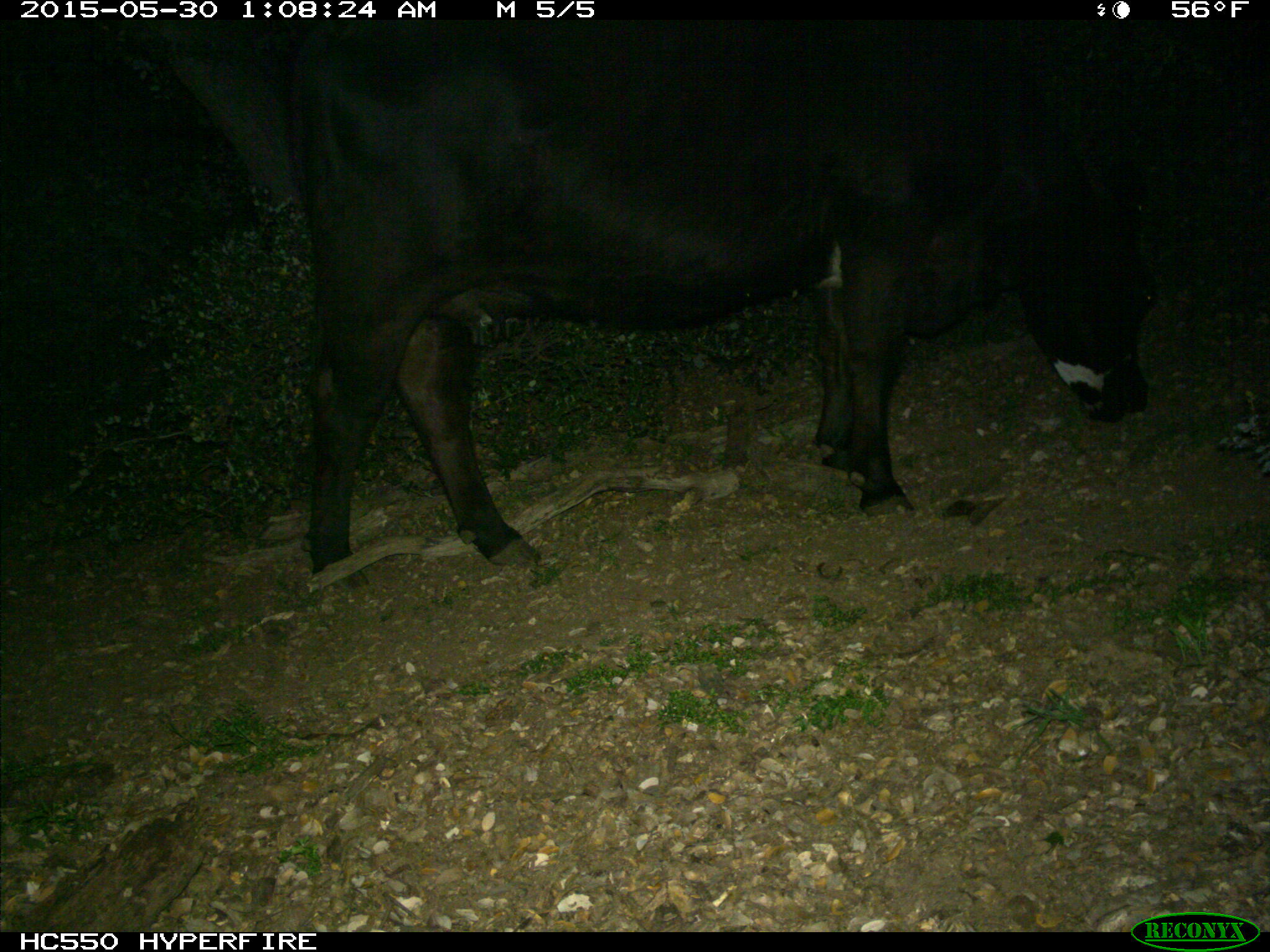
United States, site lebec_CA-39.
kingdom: Animalia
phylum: Chordata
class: Mammalia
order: Artiodactyla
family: Bovidae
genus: Bos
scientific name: Bos taurus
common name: domestic cow